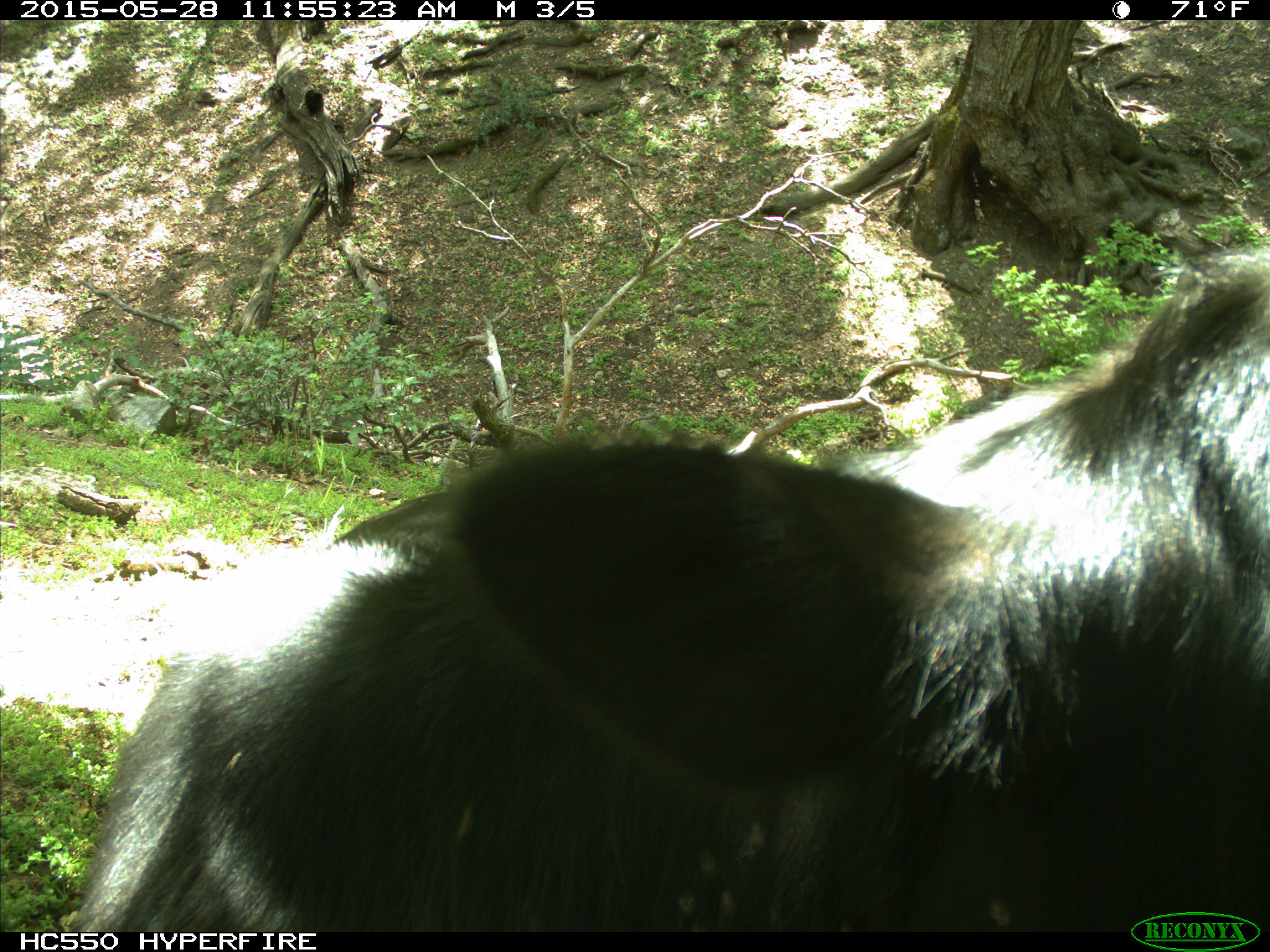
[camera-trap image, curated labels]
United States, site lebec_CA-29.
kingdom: Animalia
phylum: Chordata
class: Mammalia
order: Artiodactyla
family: Bovidae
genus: Bos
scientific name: Bos taurus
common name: domestic cow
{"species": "Bos taurus (domestic cow)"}